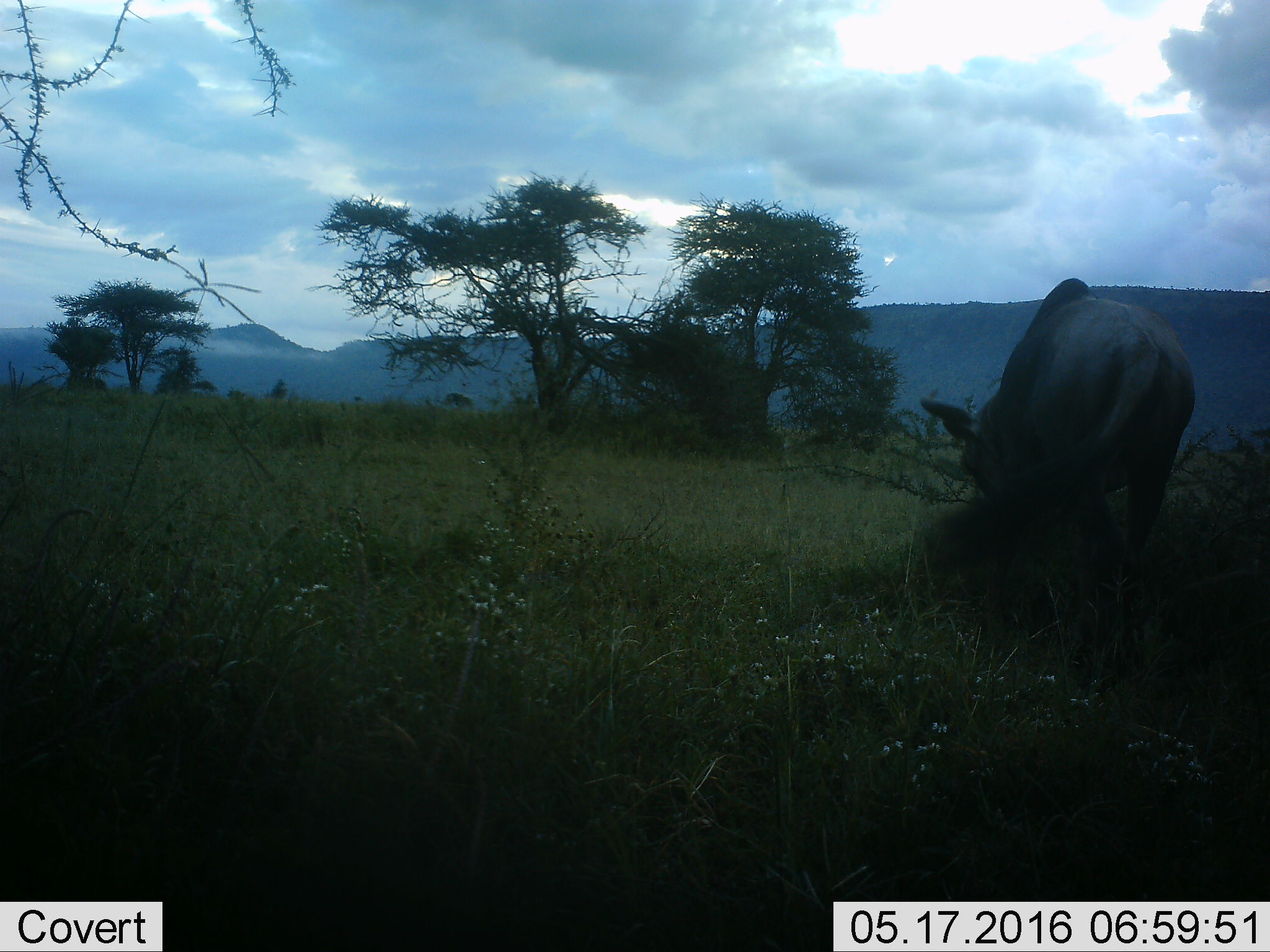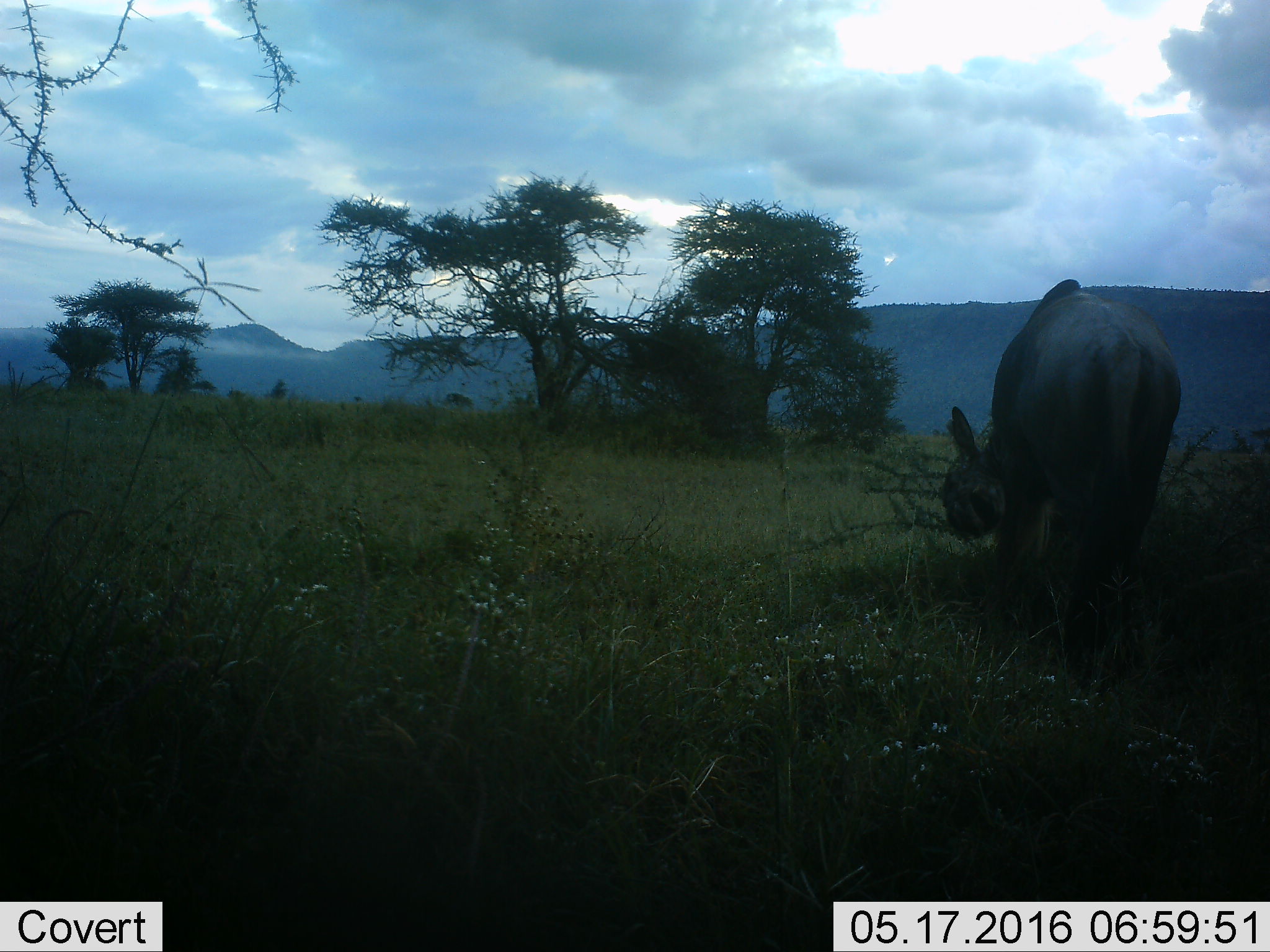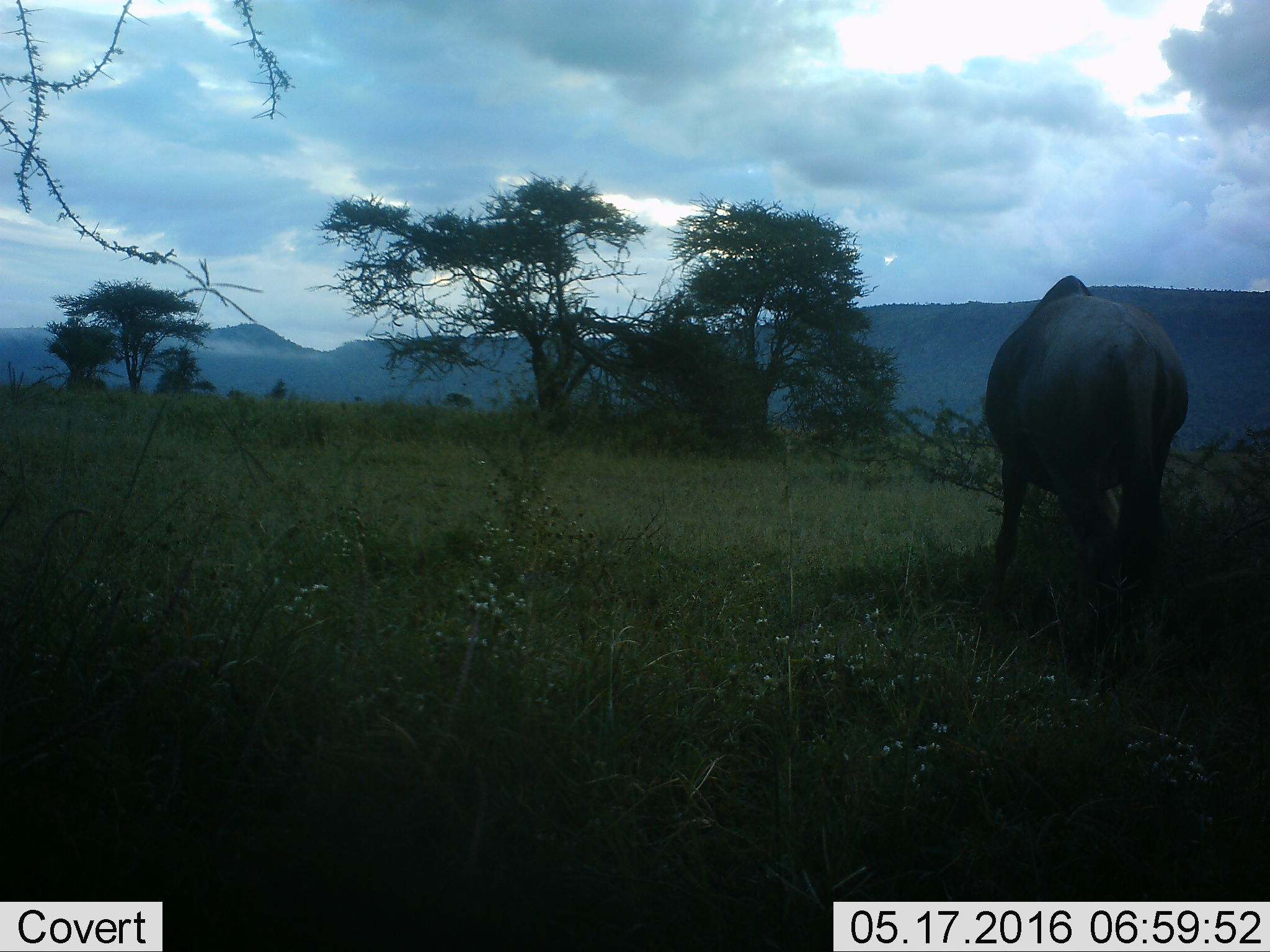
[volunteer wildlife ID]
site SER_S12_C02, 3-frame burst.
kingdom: Animalia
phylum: Chordata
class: Mammalia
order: Artiodactyla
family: Bovidae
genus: Syncerus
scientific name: Syncerus caffer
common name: african buffalo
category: buffalo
Buffalo (african buffalo) (Syncerus caffer), count 1. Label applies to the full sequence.